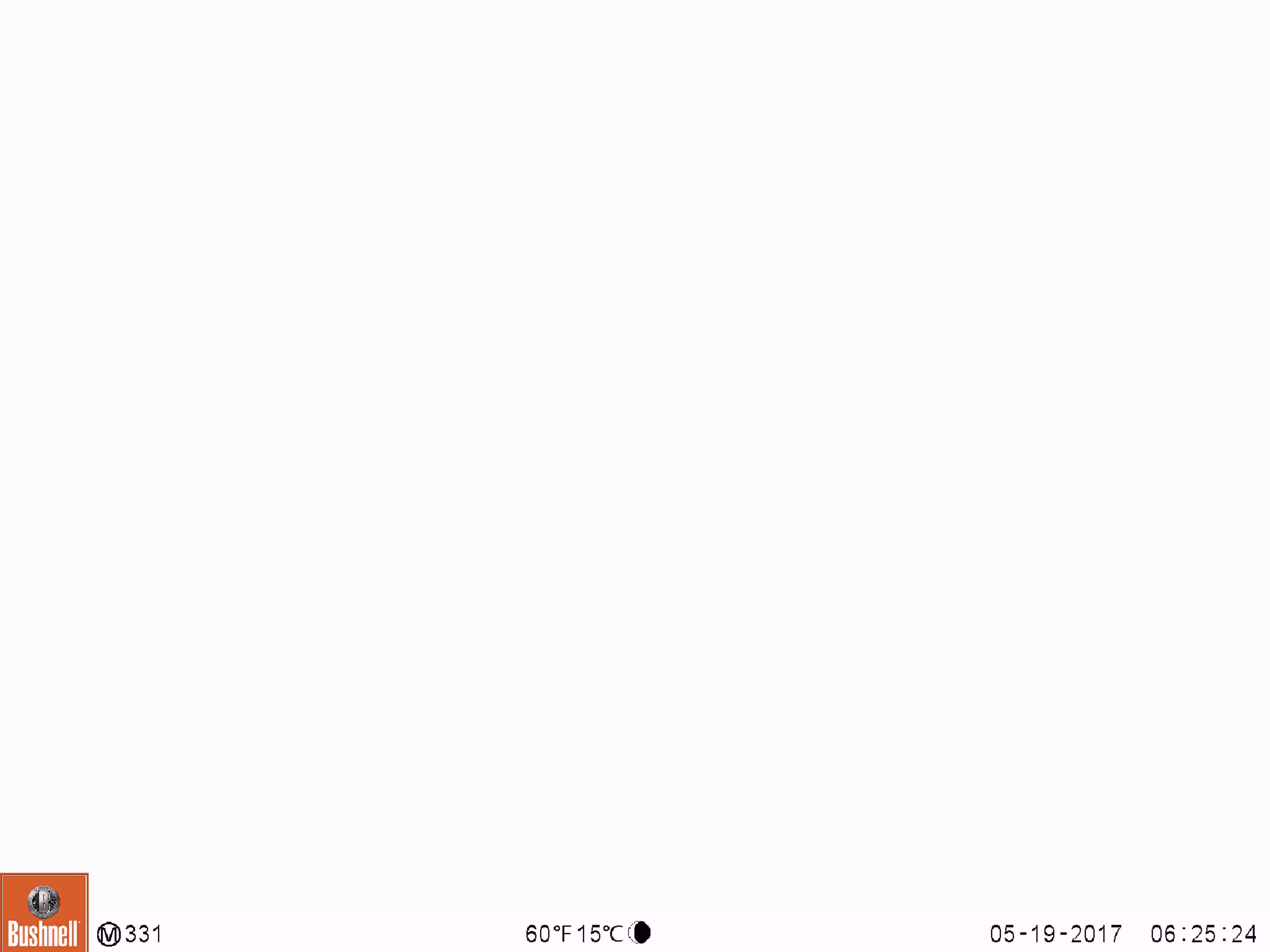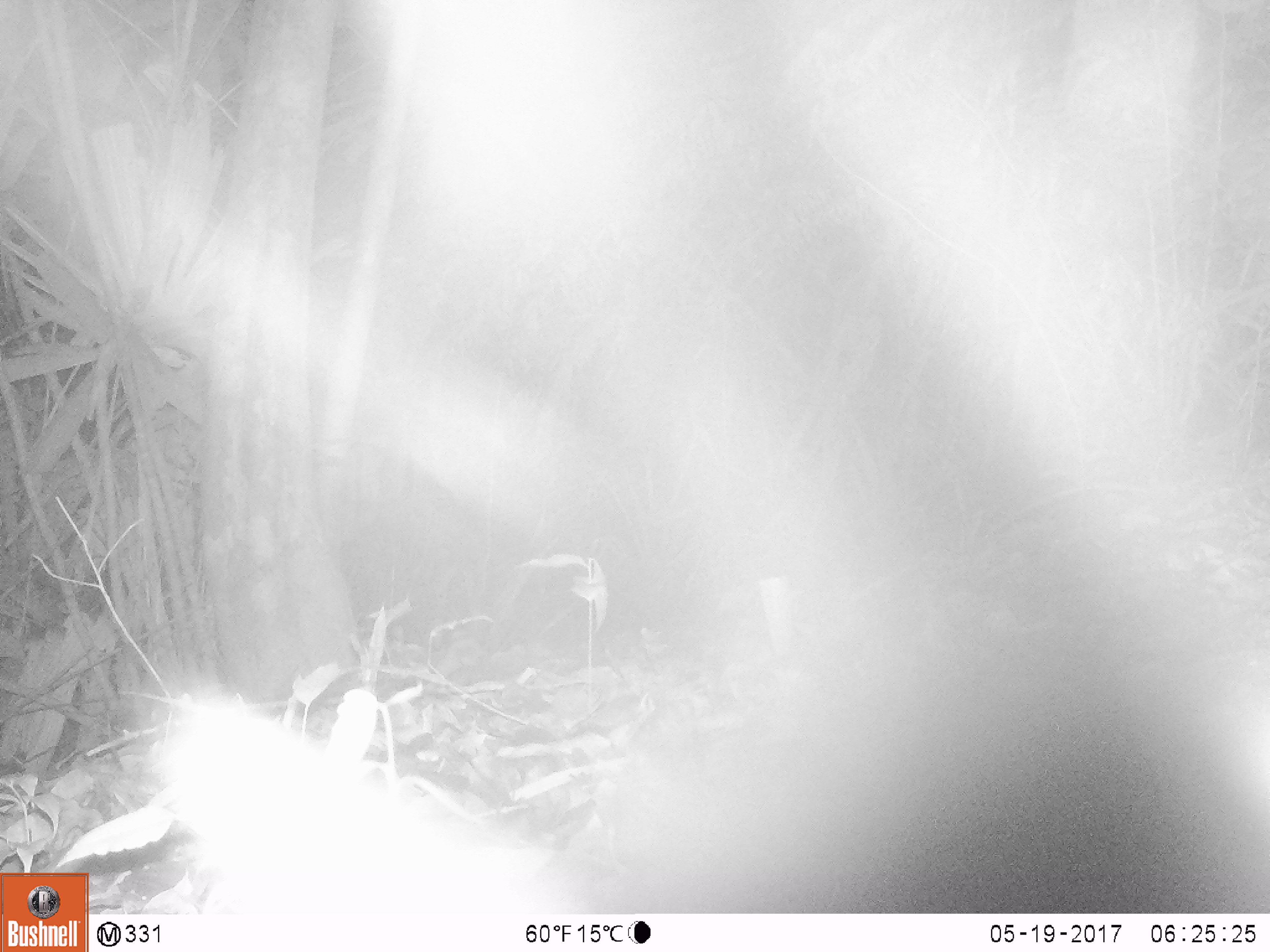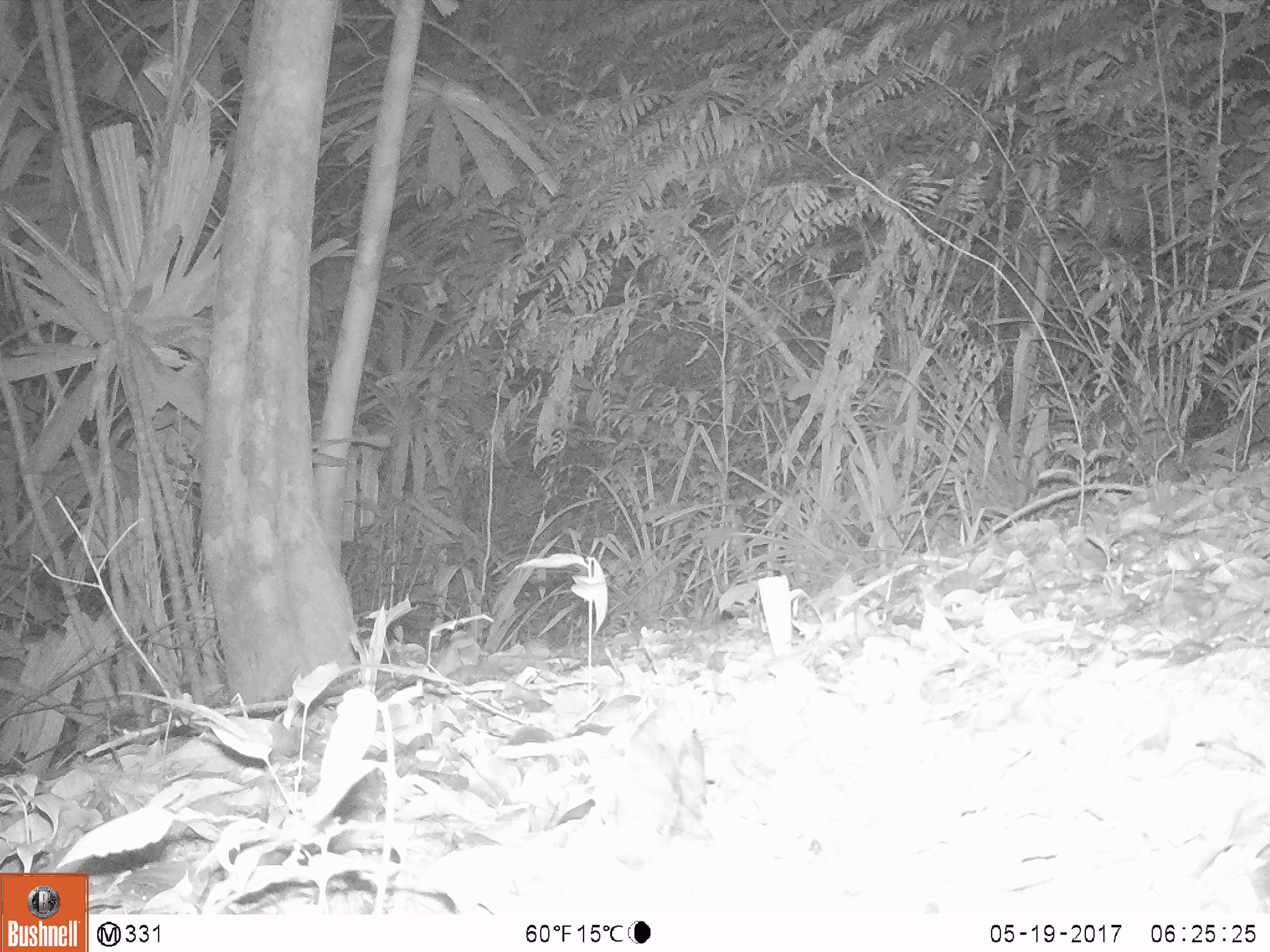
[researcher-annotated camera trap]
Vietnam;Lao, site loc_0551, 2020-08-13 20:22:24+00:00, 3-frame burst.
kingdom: Animalia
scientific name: Animalia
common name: animal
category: unidentified animal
Unidentified animal (animal) (Animalia). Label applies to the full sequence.